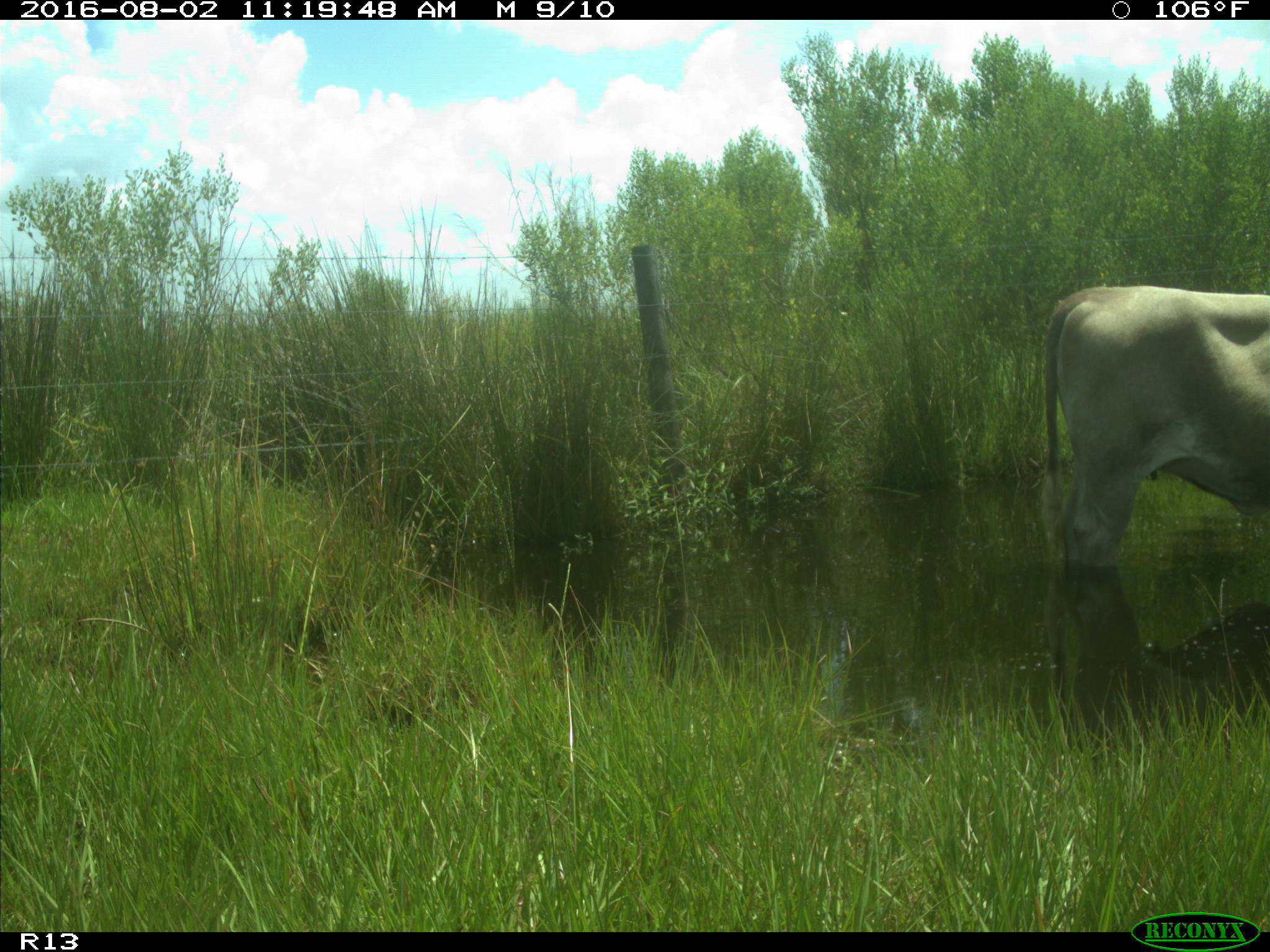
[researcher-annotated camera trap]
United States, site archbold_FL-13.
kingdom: Animalia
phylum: Chordata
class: Mammalia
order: Artiodactyla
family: Bovidae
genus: Bos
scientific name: Bos taurus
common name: domestic cow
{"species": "Bos taurus (domestic cow)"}